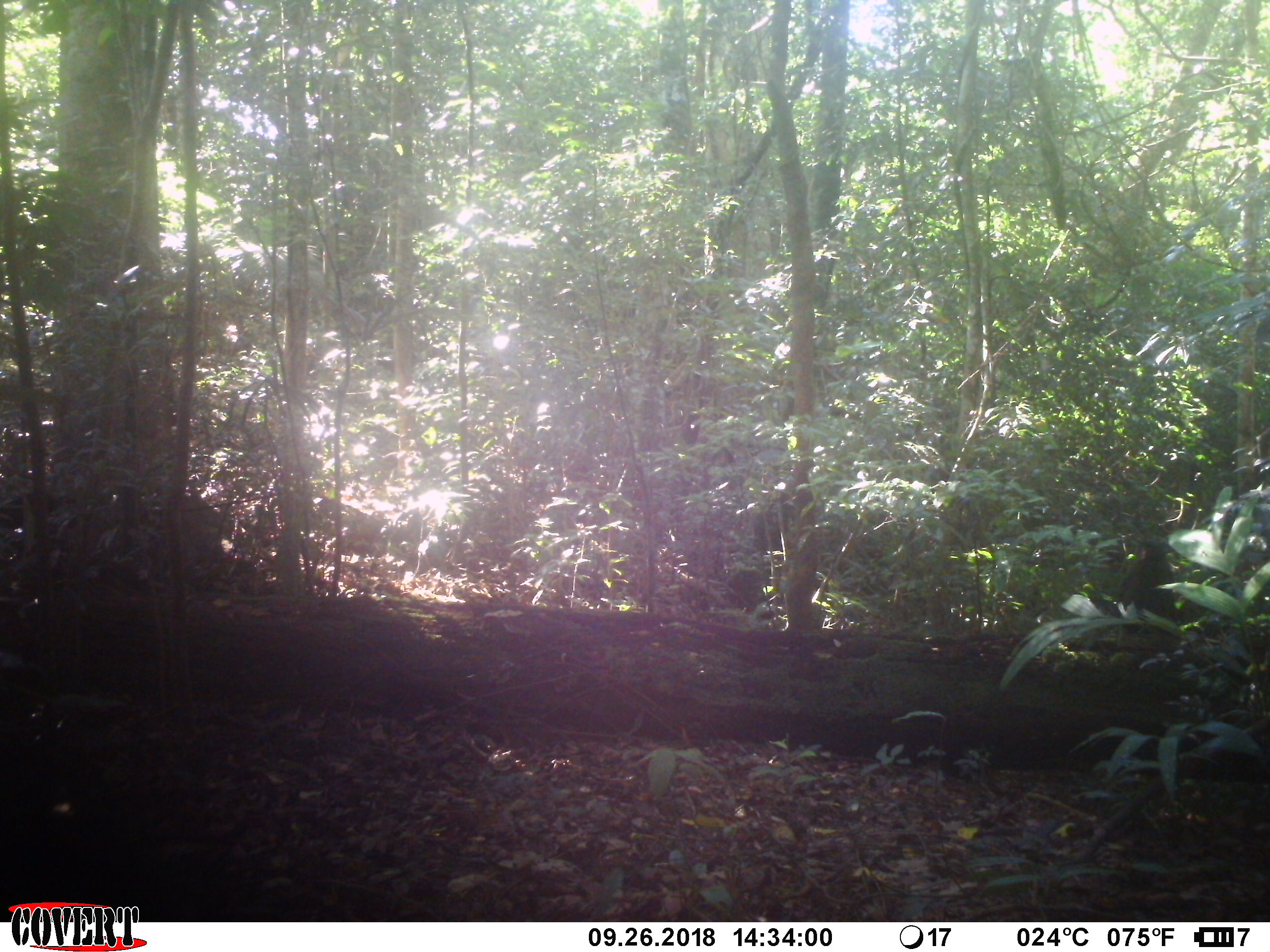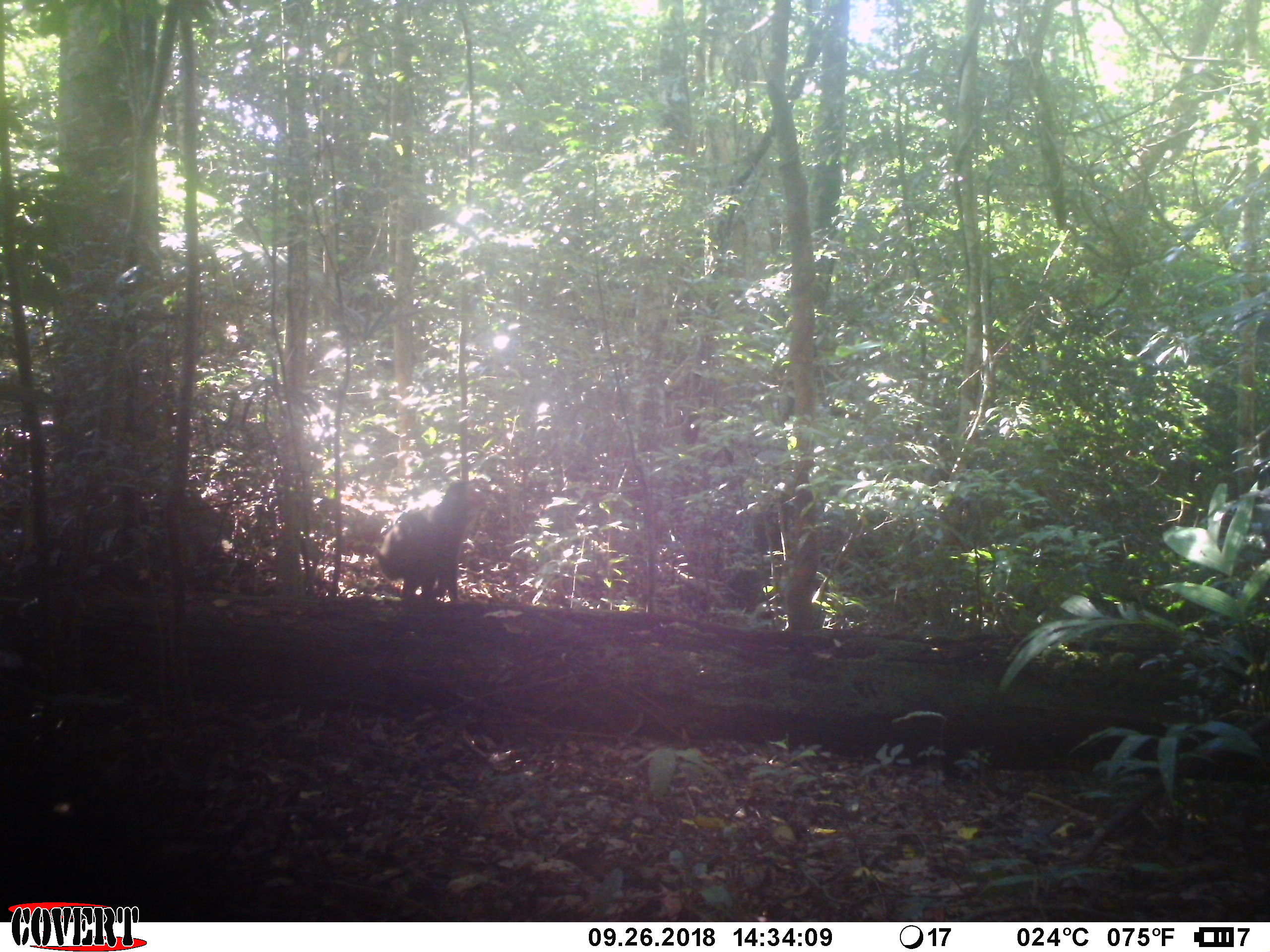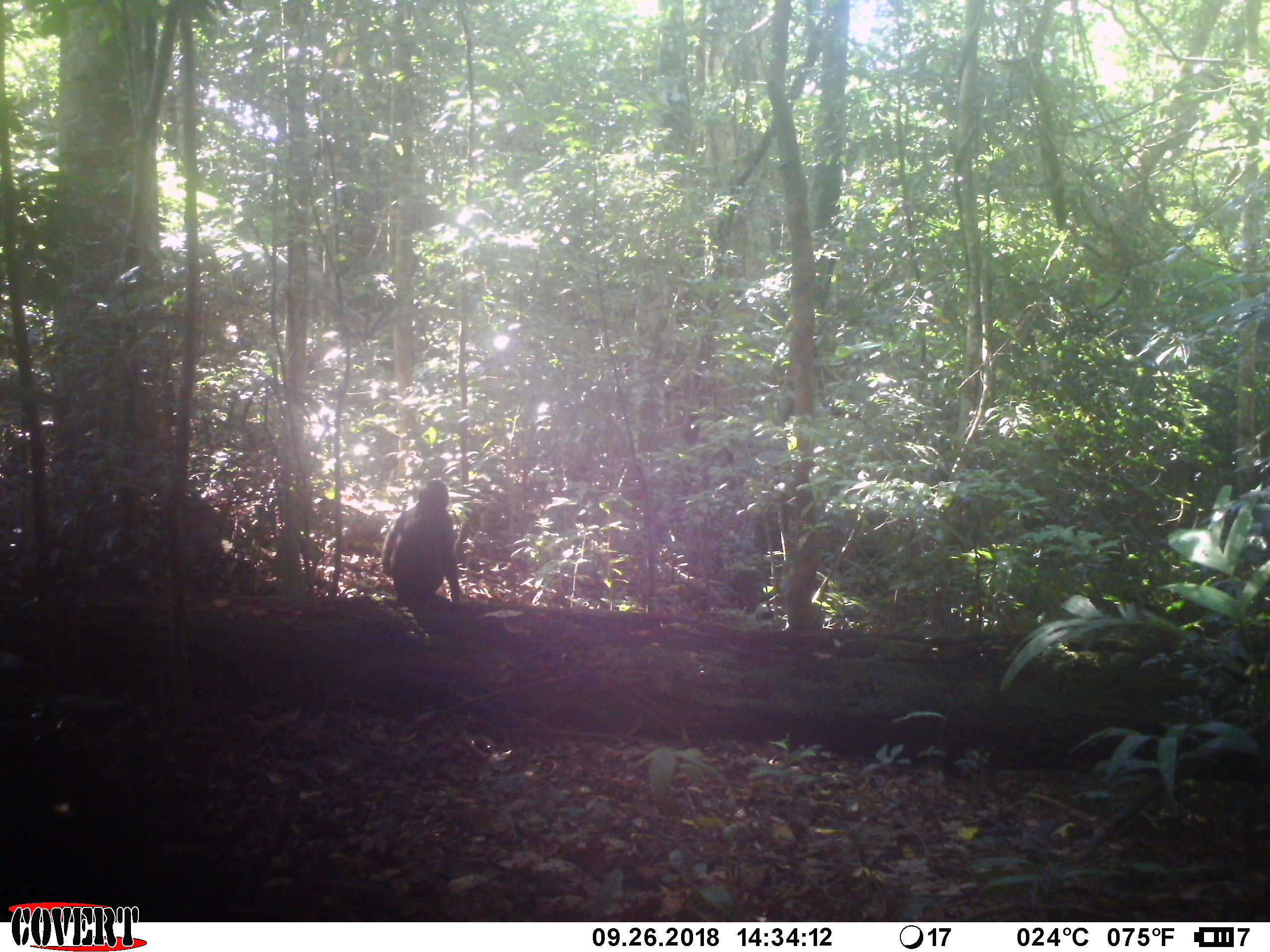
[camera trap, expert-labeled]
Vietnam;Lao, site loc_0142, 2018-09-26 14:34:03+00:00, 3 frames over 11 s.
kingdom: Animalia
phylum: Chordata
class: Mammalia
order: Primates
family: Cercopithecidae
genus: Macaca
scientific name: Macaca arctoides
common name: stump-tailed macaque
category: stump tailed macaque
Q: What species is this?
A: Stump tailed macaque (stump-tailed macaque) (Macaca arctoides).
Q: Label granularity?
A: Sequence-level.